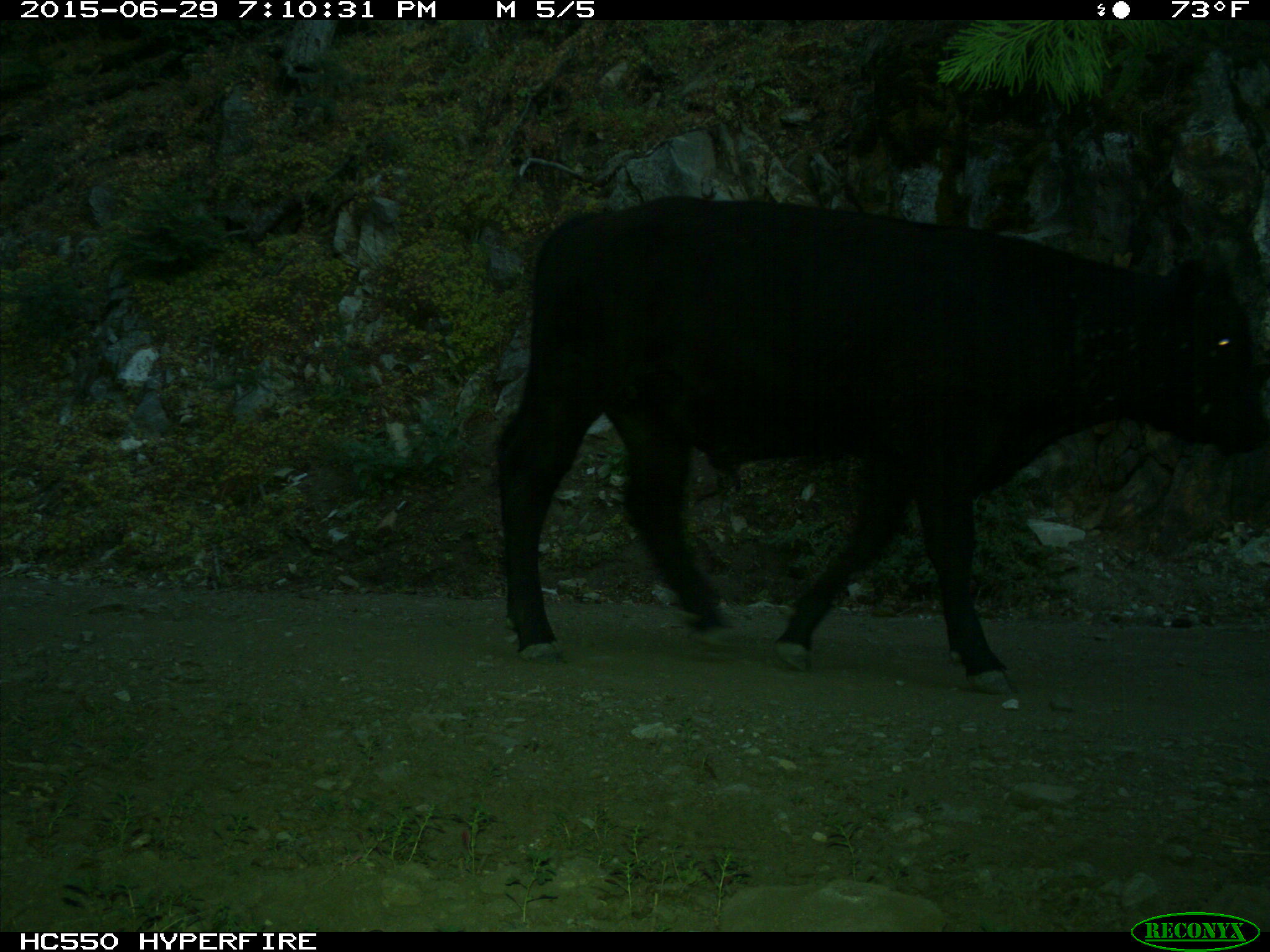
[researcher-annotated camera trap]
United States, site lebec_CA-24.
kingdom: Animalia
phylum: Chordata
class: Mammalia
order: Artiodactyla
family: Bovidae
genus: Bos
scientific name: Bos taurus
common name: domestic cow